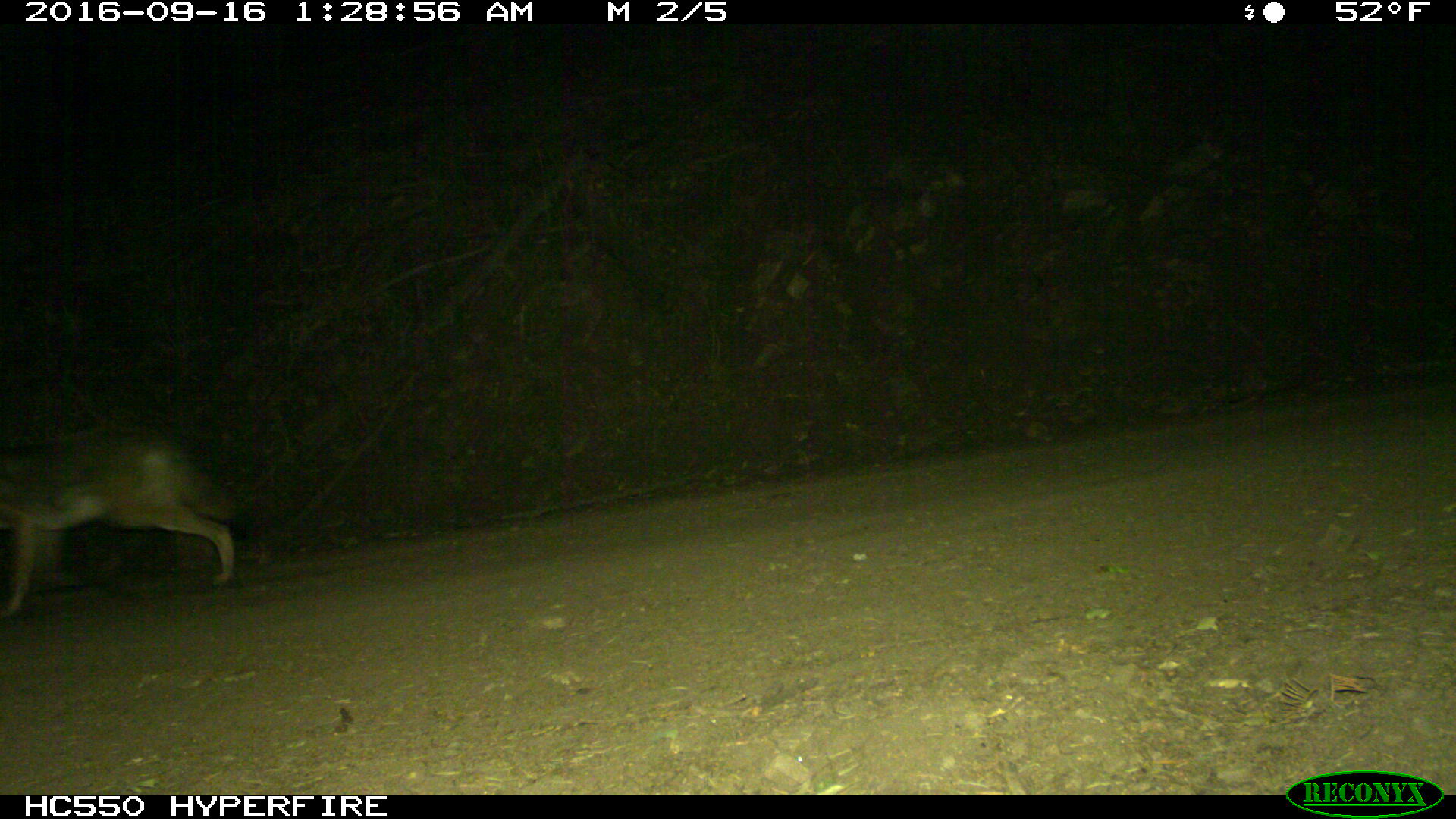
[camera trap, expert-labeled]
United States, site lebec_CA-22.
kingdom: Animalia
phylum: Chordata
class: Mammalia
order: Carnivora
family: Canidae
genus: Canis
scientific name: Canis latrans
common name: coyote